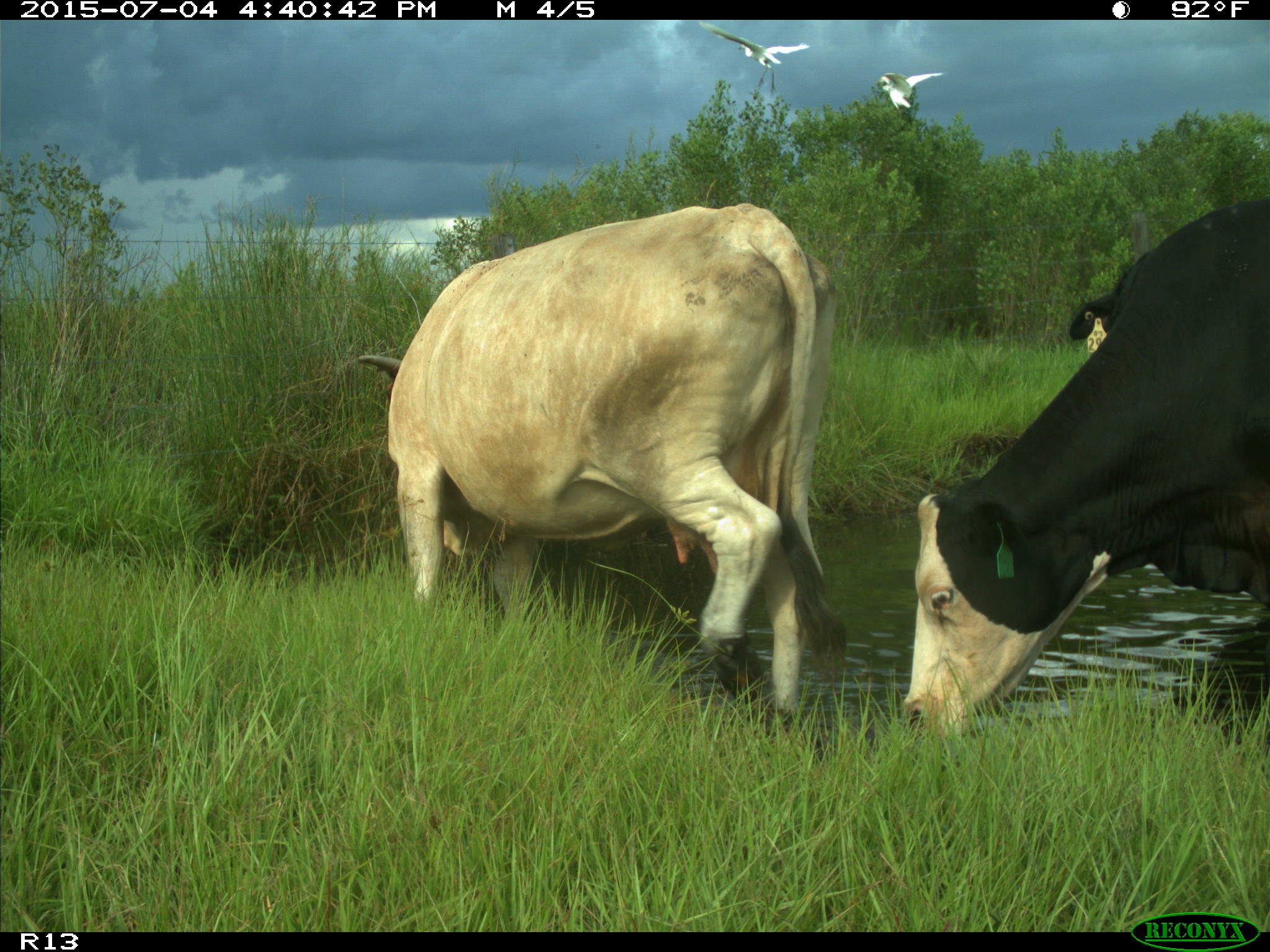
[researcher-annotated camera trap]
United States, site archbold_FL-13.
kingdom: Animalia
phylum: Chordata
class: Mammalia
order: Artiodactyla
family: Bovidae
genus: Bos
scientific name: Bos taurus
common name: domestic cow